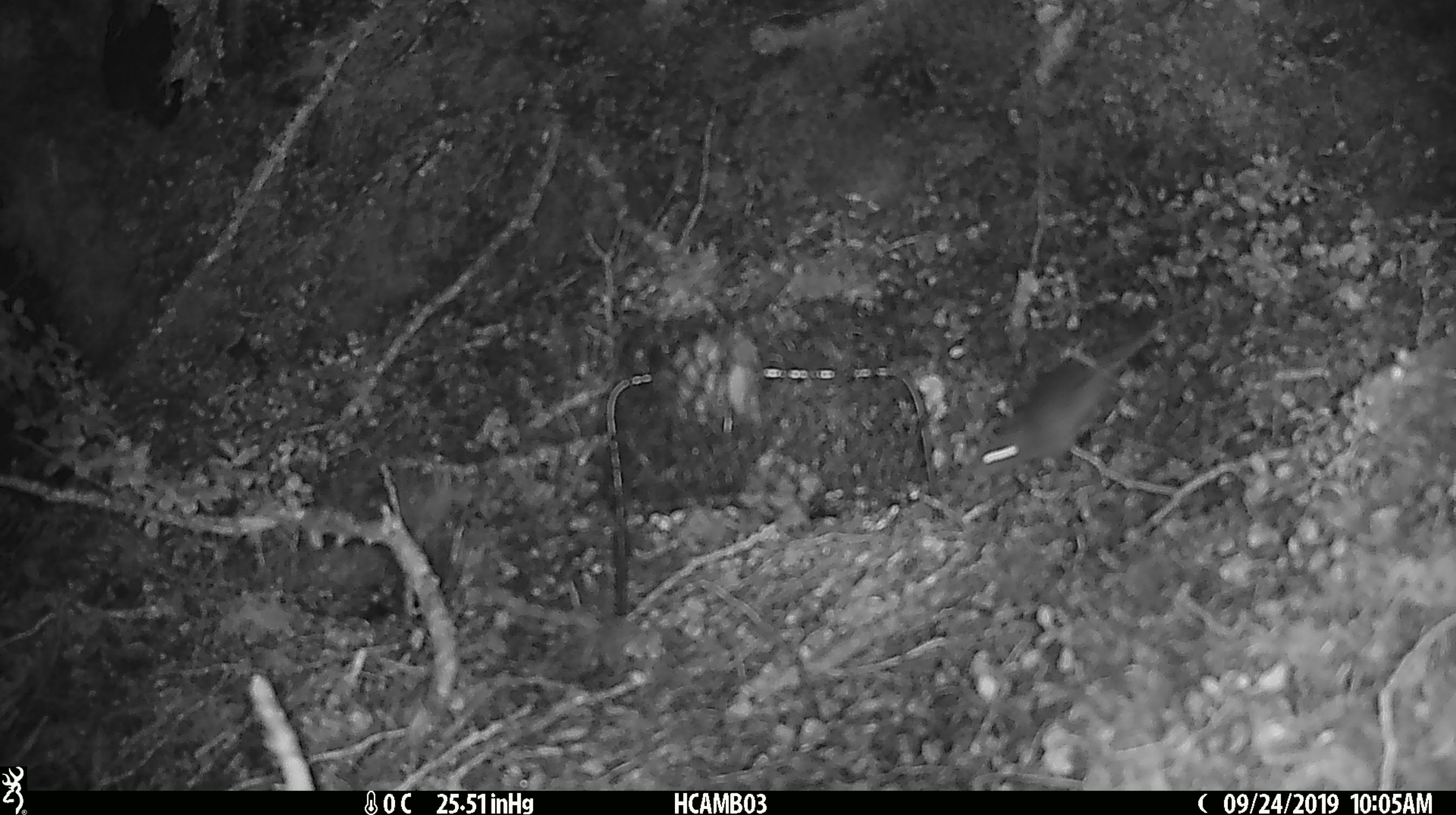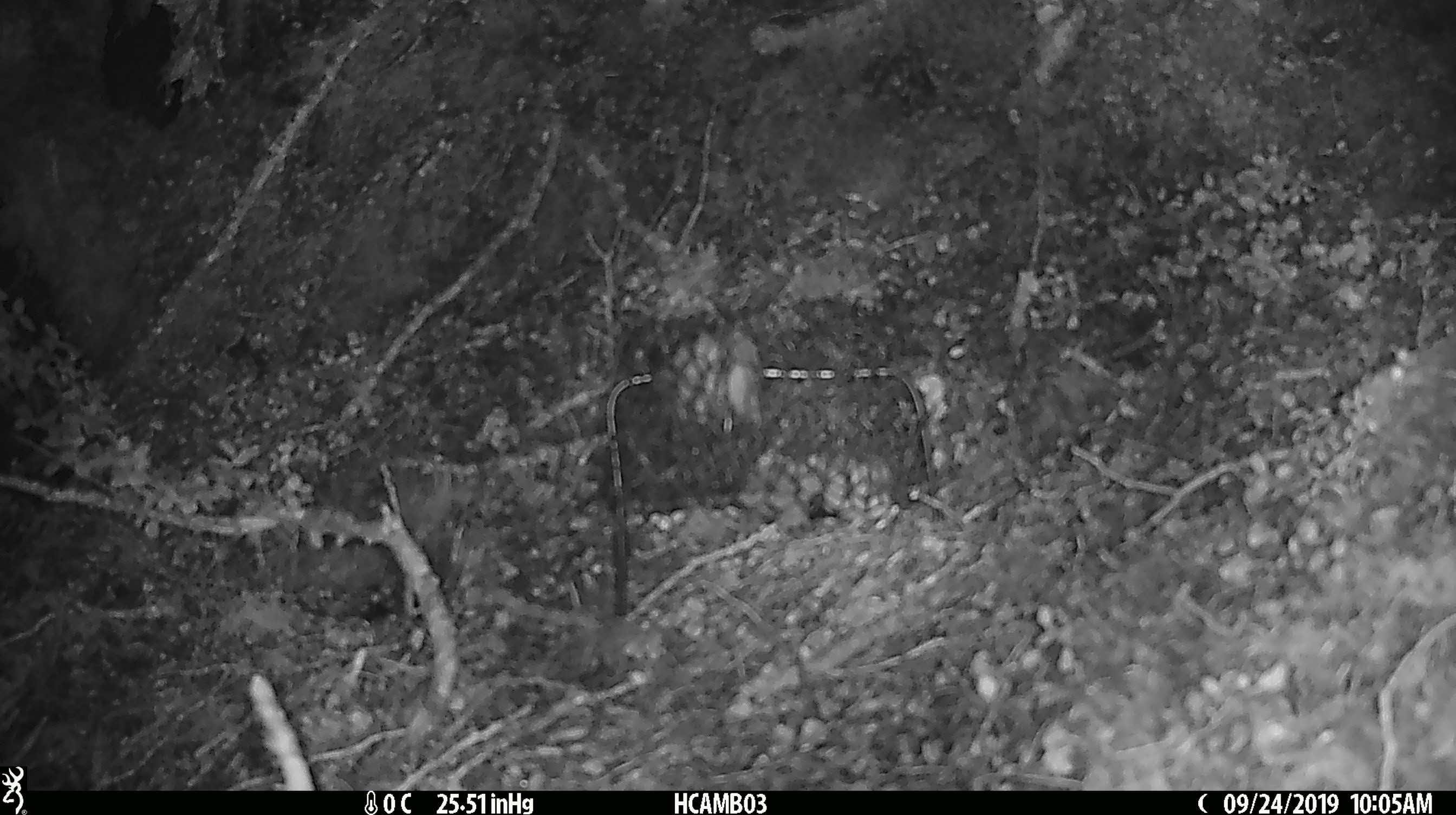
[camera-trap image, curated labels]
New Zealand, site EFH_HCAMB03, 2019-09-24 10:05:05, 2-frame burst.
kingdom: Animalia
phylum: Chordata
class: Mammalia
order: Rodentia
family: Muridae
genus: Mus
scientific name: Mus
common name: mouse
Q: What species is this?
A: Mouse (Mus).